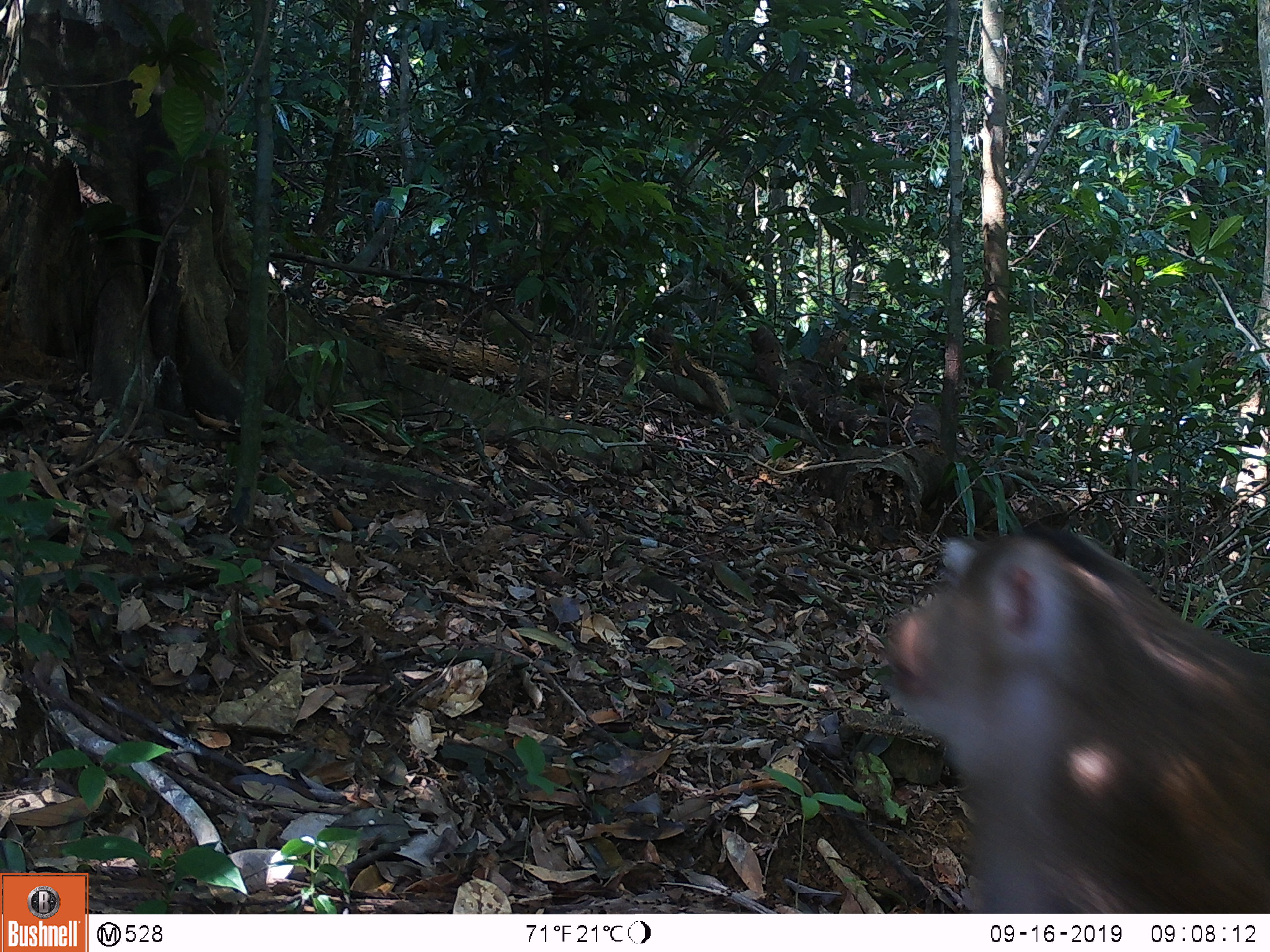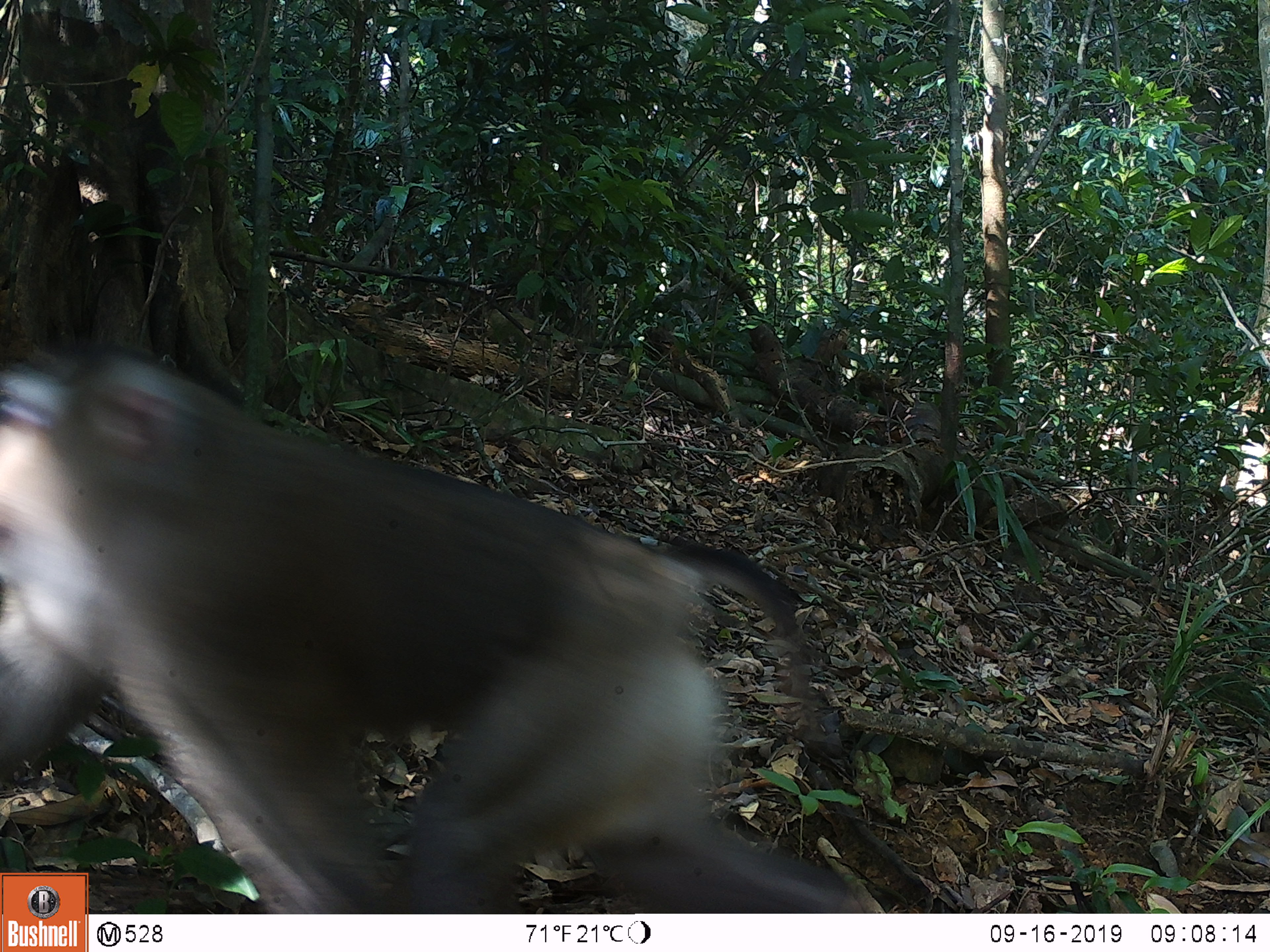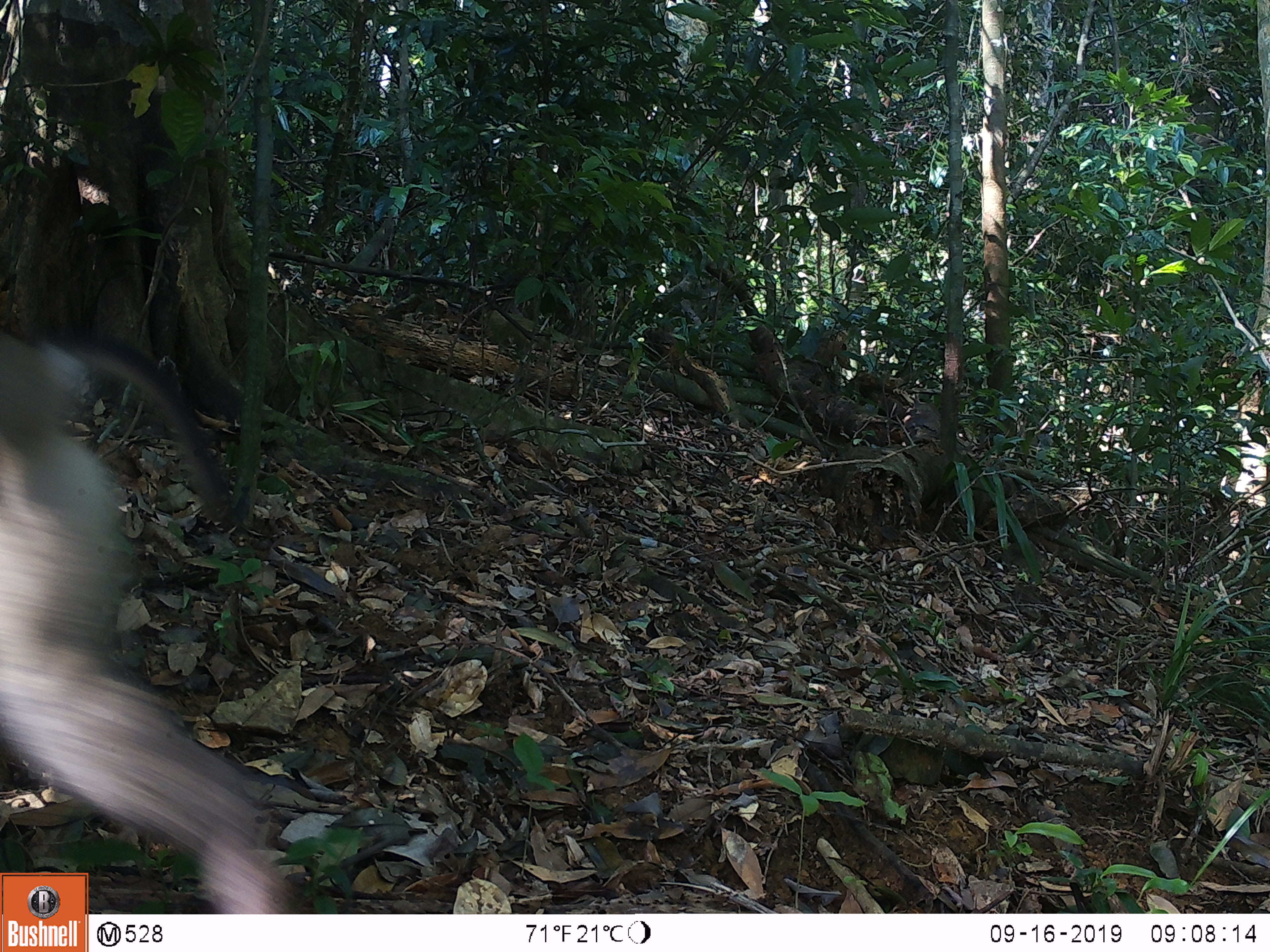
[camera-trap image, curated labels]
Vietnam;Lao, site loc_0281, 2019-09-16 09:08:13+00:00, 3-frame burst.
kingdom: Animalia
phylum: Chordata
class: Mammalia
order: Primates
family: Cercopithecidae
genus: Macaca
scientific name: Macaca nemestrina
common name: pig-tailed macaque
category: pig tailed macaque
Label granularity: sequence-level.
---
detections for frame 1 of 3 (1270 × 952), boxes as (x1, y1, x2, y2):
pig tailed macaque: (881, 518, 1270, 914)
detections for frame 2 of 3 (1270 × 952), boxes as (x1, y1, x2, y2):
pig tailed macaque: (0, 339, 868, 914)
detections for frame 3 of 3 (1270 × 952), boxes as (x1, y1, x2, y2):
pig tailed macaque: (0, 326, 296, 912)